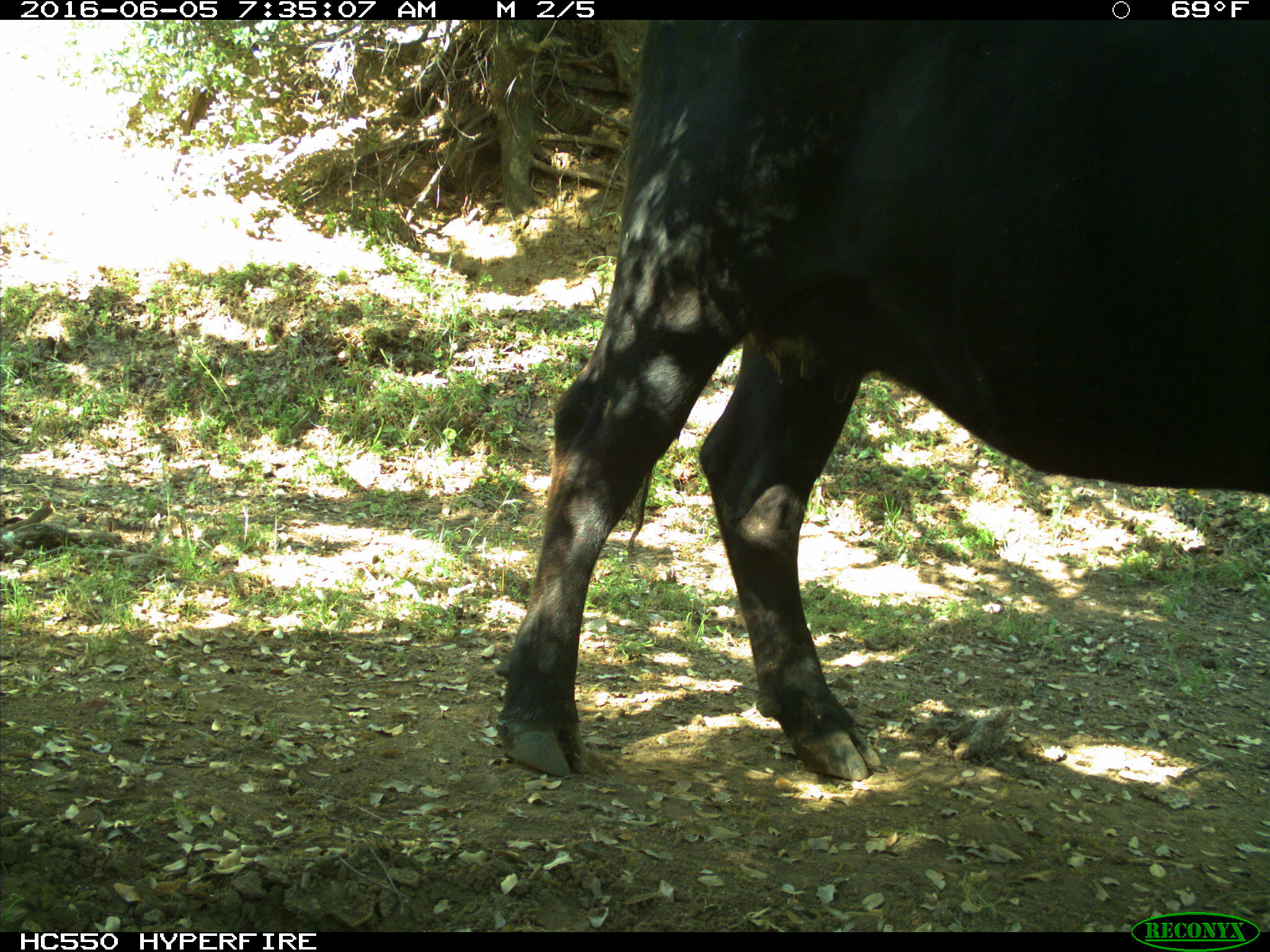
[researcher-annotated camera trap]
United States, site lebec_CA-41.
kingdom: Animalia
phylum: Chordata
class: Mammalia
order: Artiodactyla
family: Bovidae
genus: Bos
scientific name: Bos taurus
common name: domestic cow